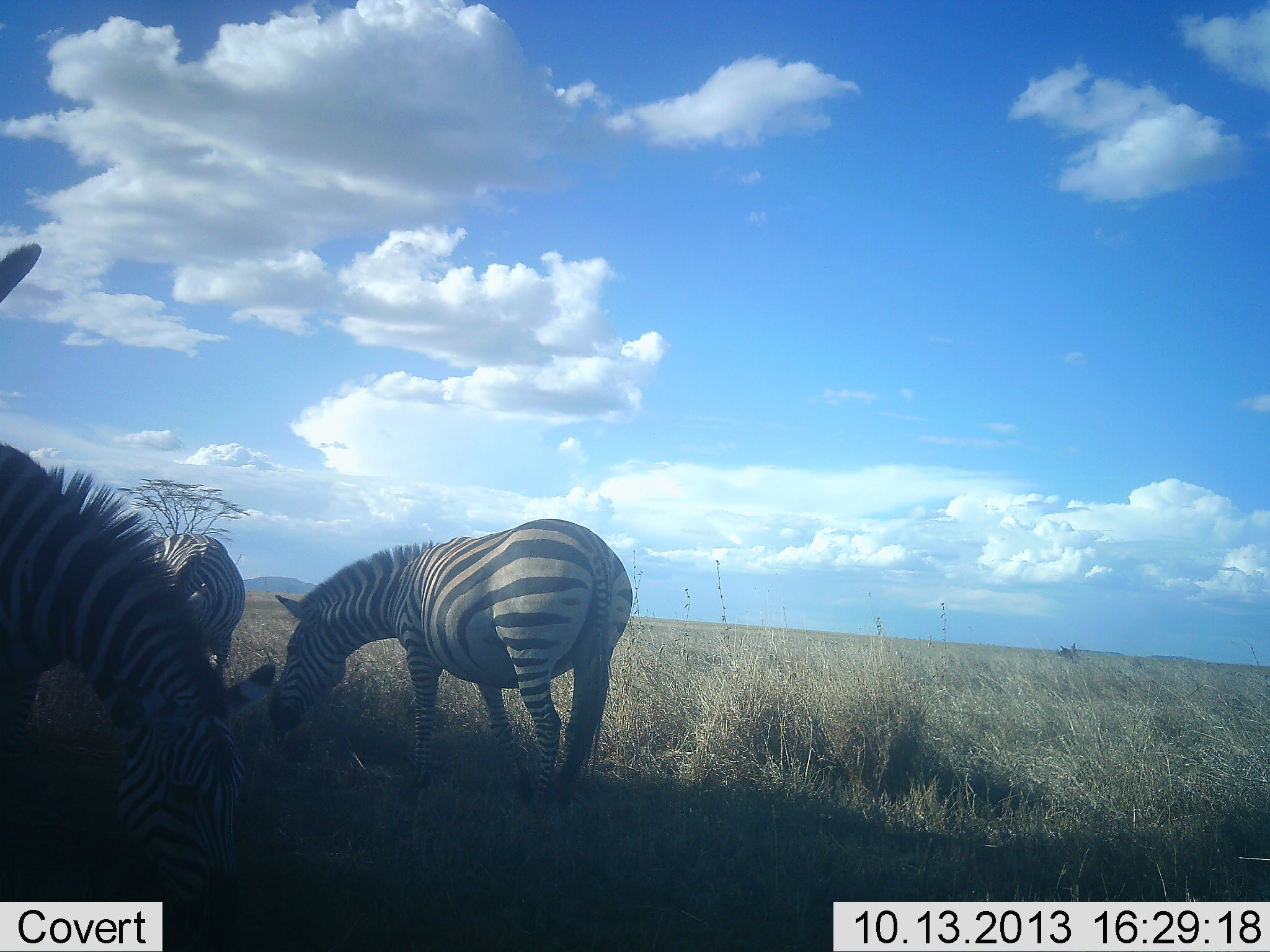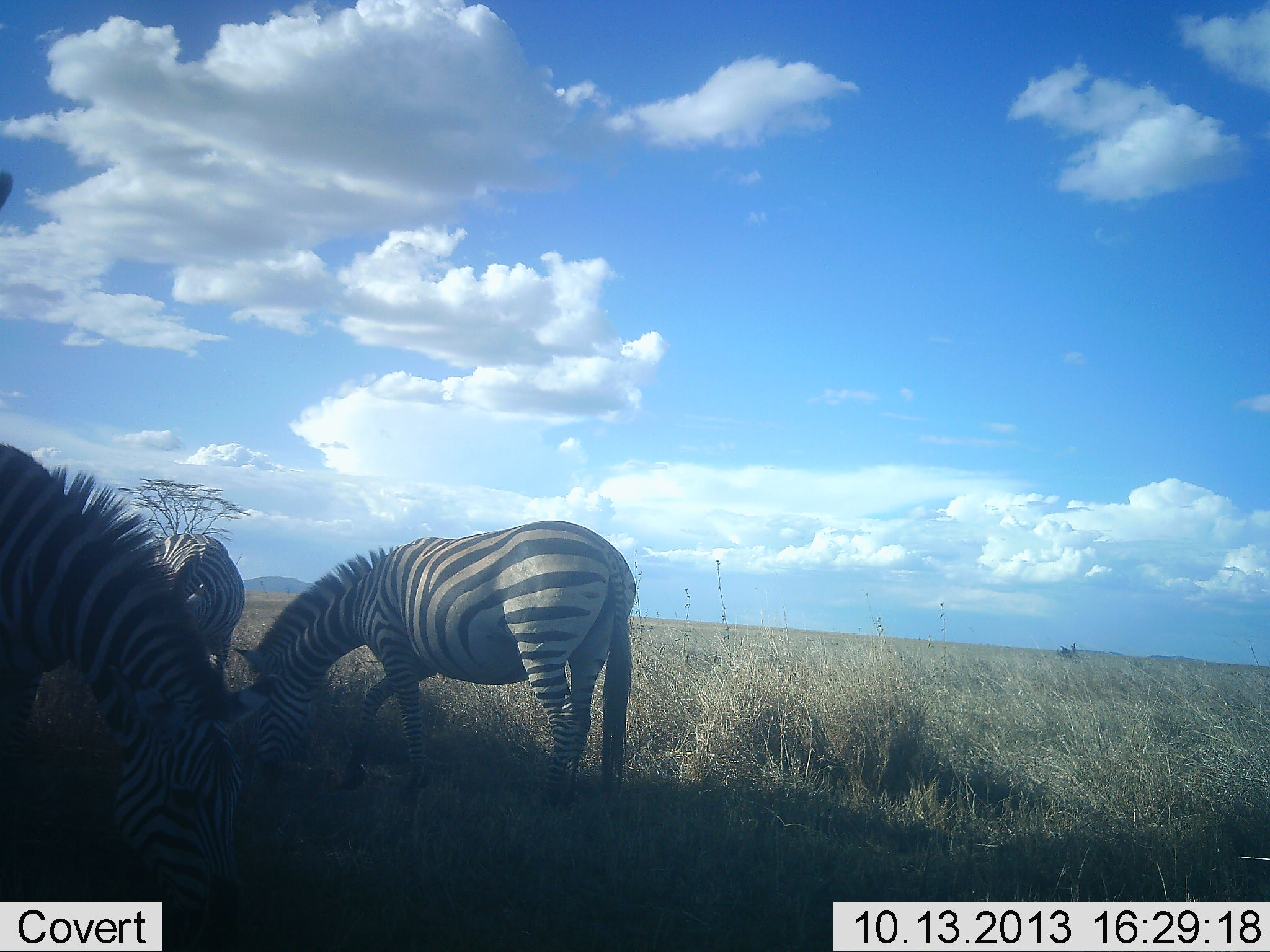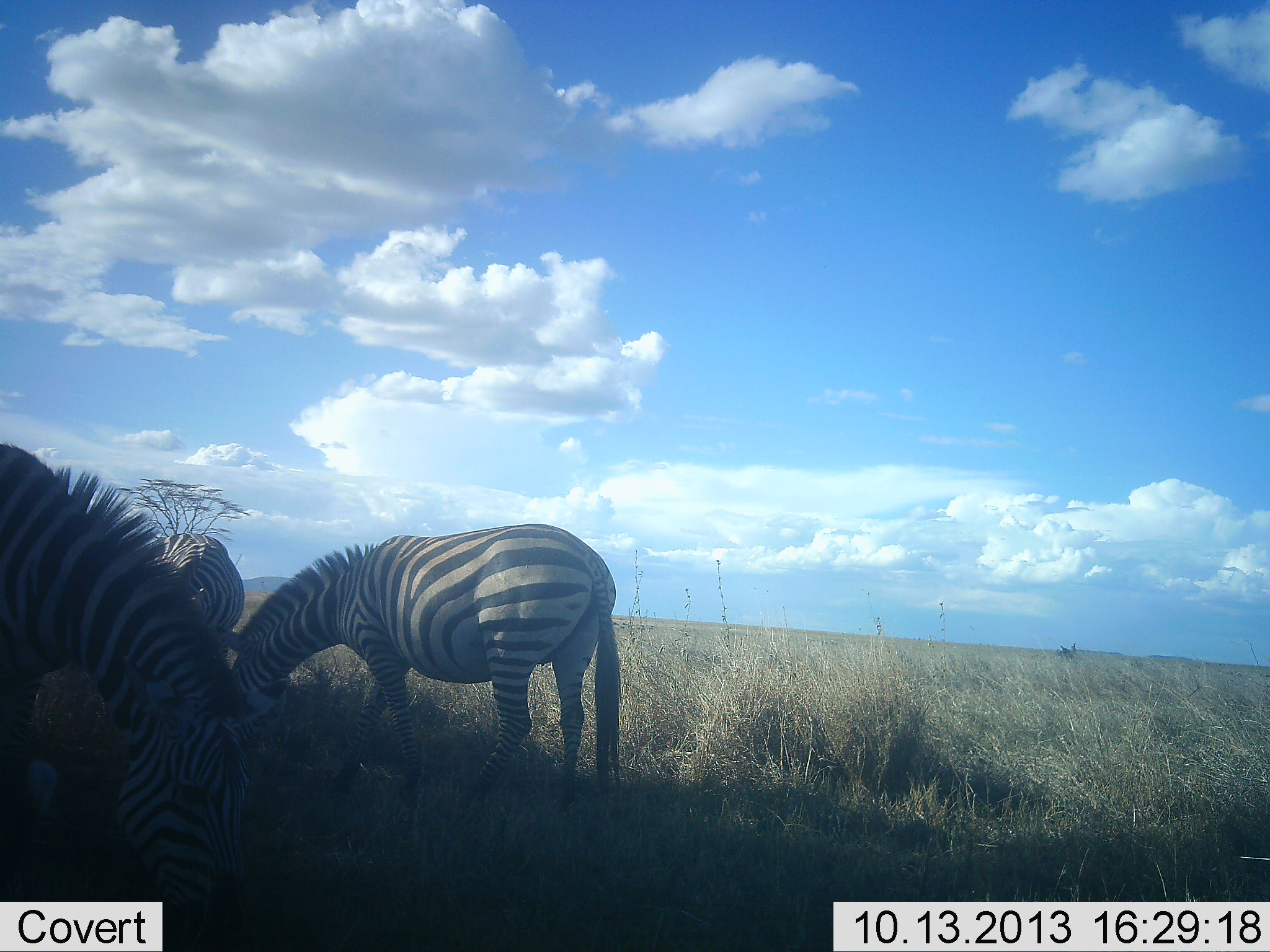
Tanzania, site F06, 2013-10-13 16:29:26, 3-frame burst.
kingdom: Animalia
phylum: Chordata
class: Mammalia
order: Perissodactyla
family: Equidae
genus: Equus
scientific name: Equus quagga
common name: plains zebra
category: zebra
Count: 4.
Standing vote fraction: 30%.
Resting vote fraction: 0%.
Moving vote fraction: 20%.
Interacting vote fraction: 5%.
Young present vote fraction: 0%.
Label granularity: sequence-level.